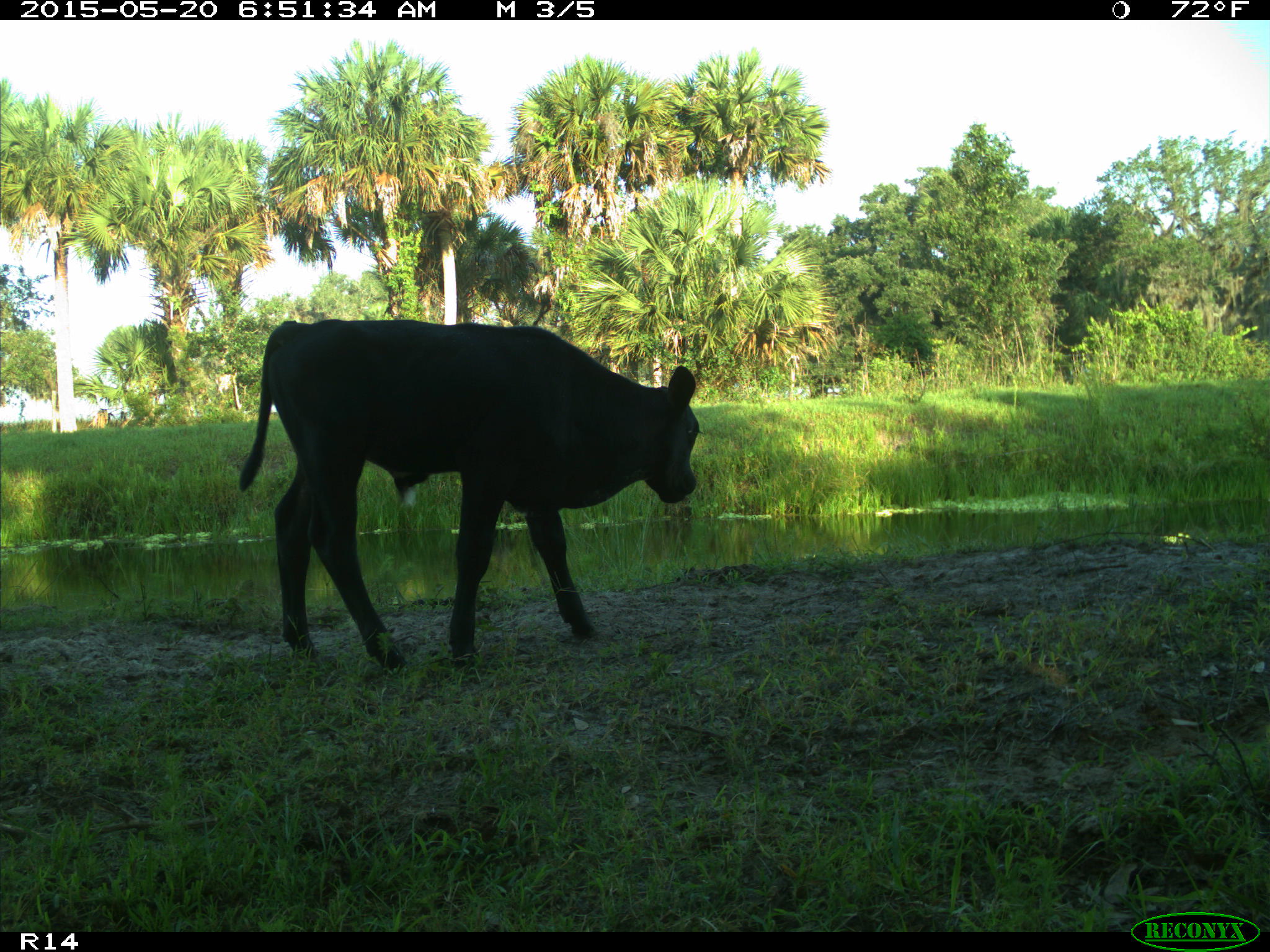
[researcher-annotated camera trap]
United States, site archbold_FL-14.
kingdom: Animalia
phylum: Chordata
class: Mammalia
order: Artiodactyla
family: Bovidae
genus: Bos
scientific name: Bos taurus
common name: domestic cow